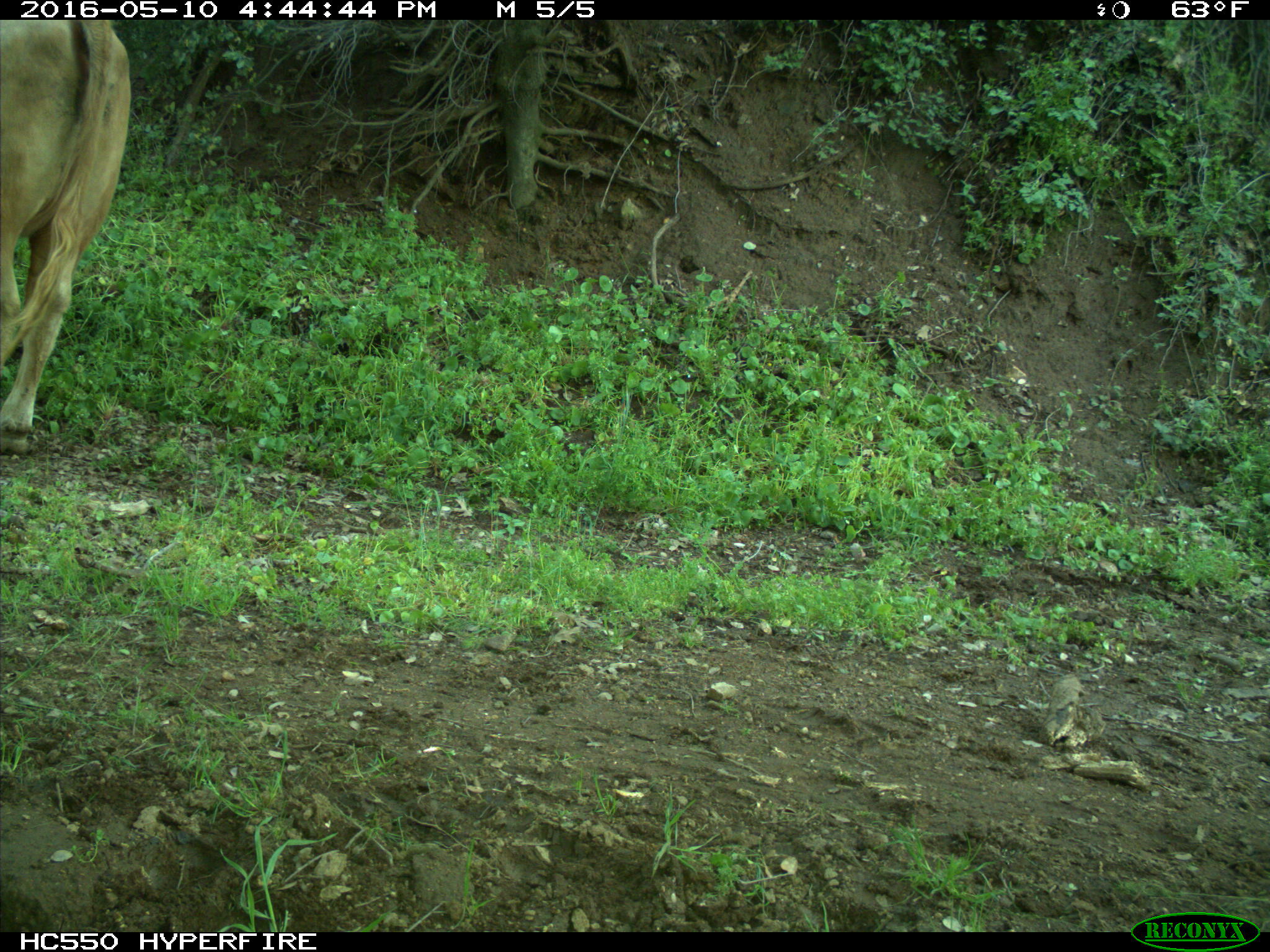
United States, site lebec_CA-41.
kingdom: Animalia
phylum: Chordata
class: Mammalia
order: Artiodactyla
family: Bovidae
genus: Bos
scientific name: Bos taurus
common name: domestic cow